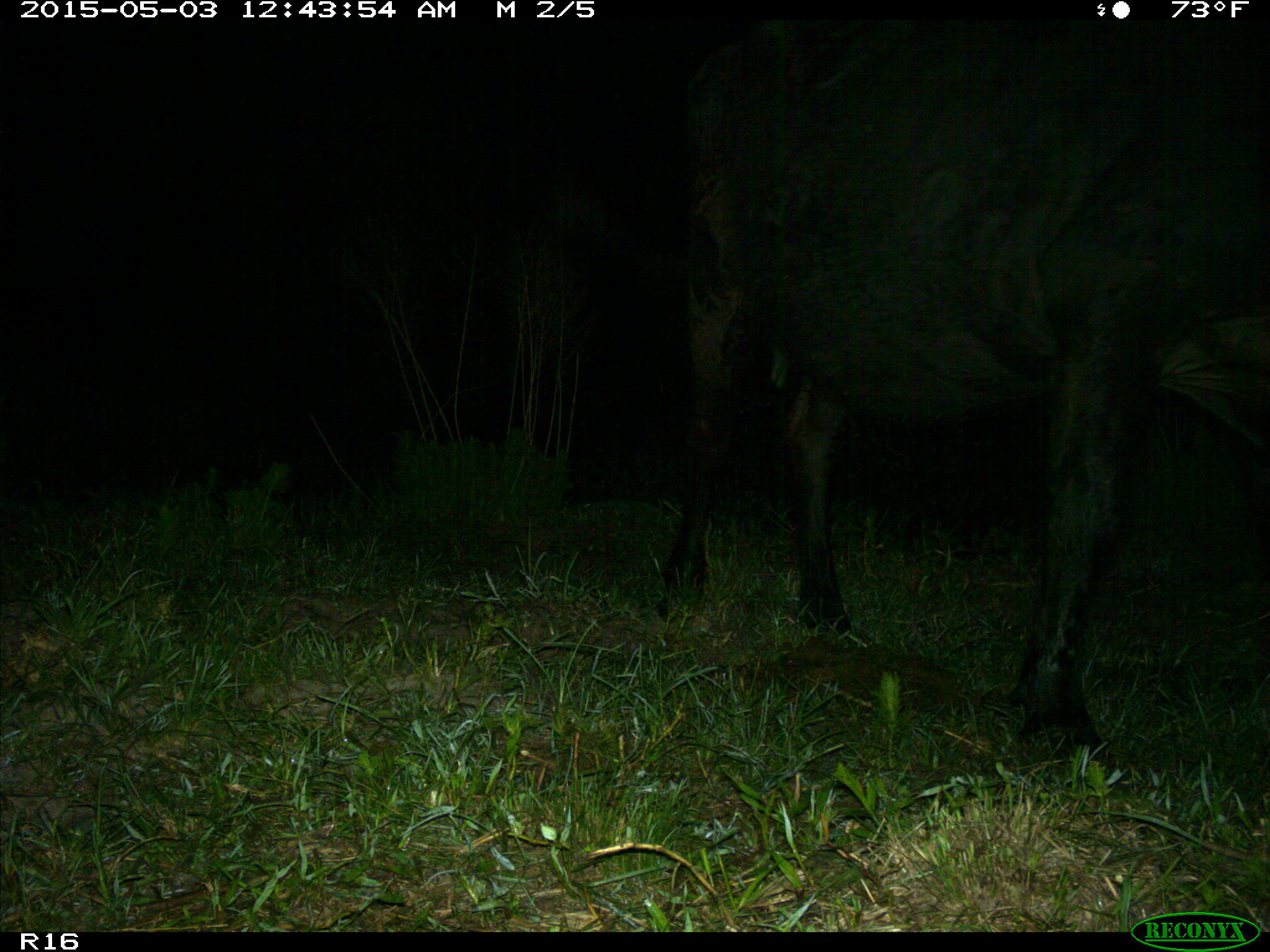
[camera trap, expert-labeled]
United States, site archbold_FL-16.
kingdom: Animalia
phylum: Chordata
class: Mammalia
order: Artiodactyla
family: Bovidae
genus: Bos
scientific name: Bos taurus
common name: domestic cow